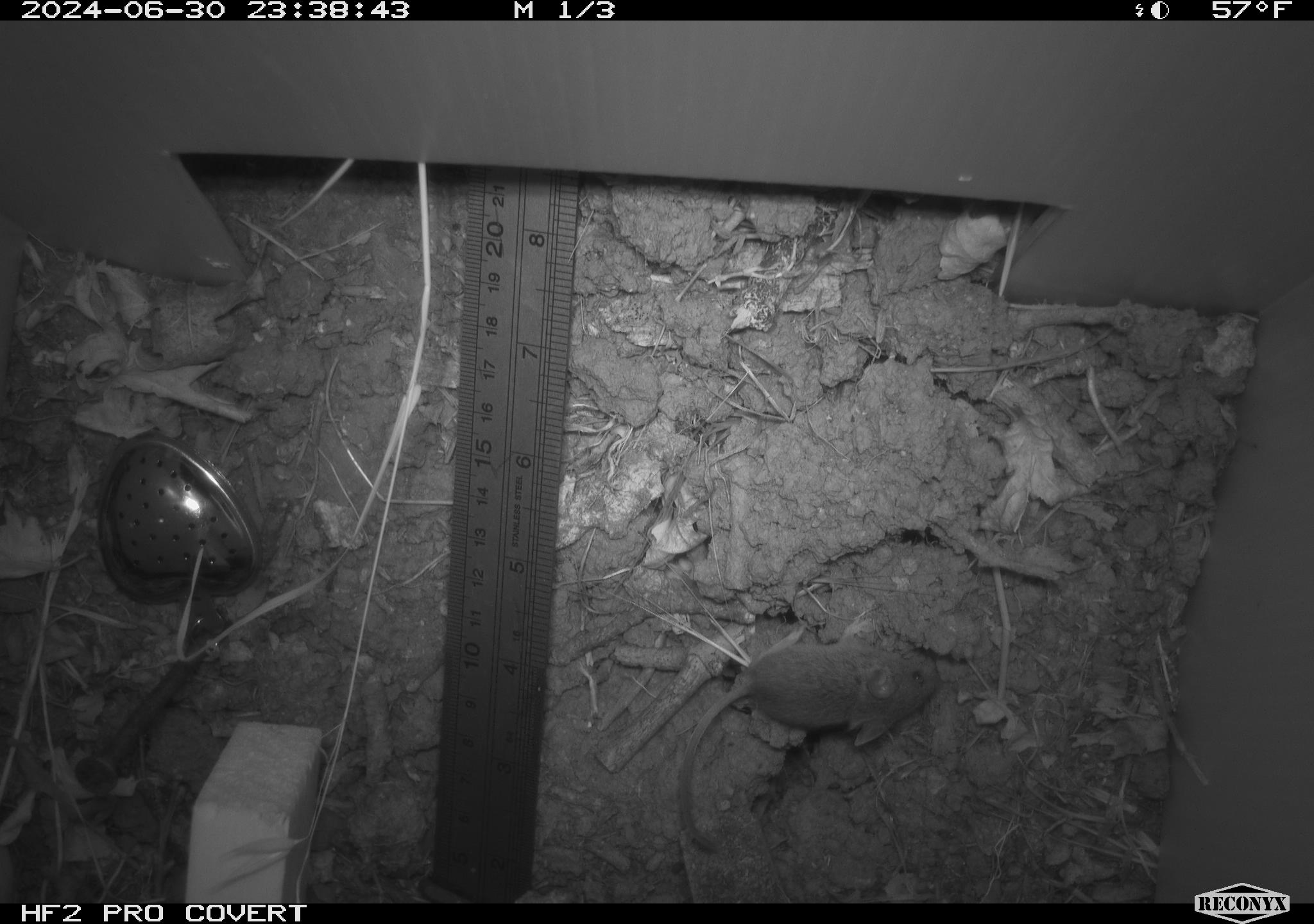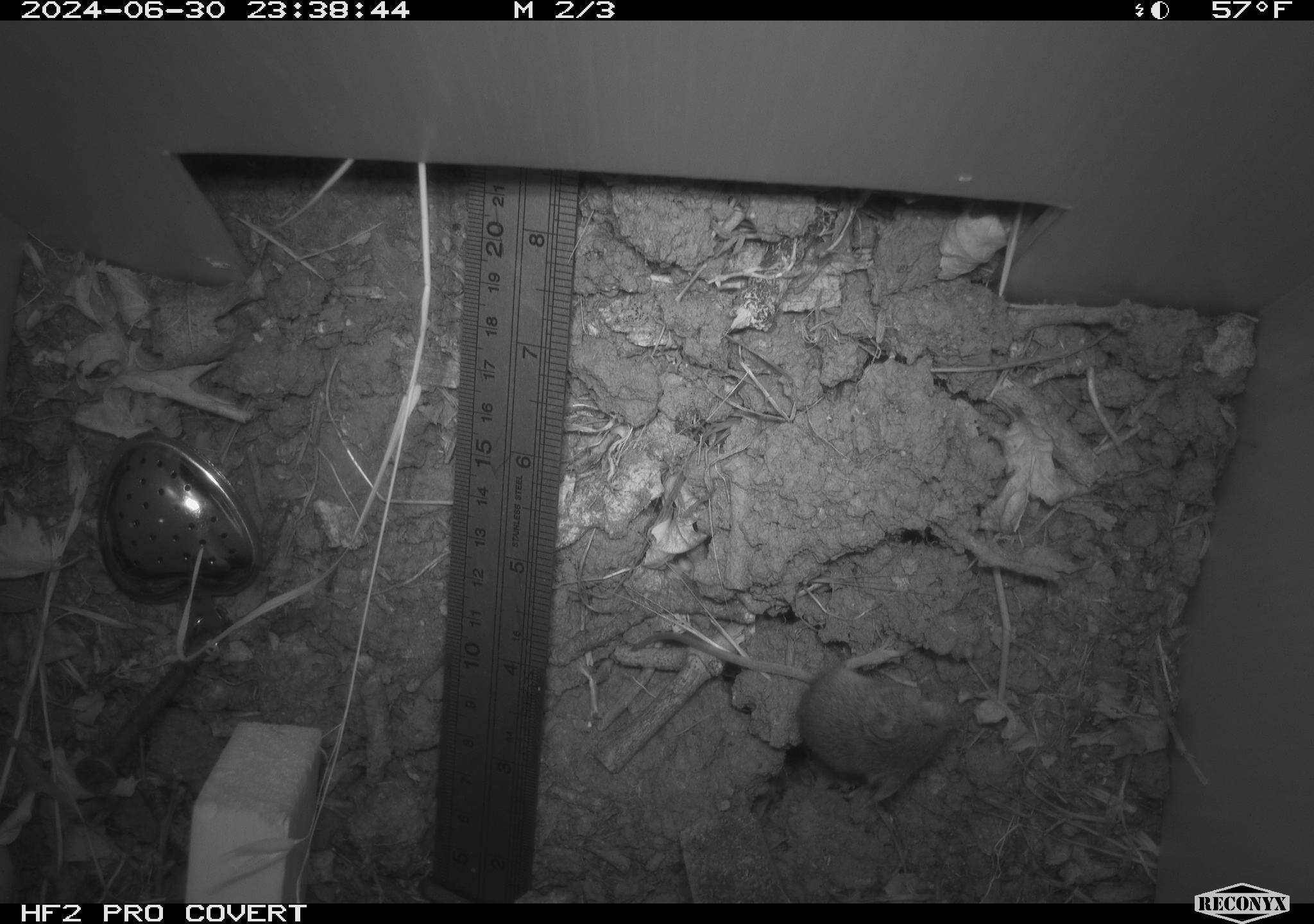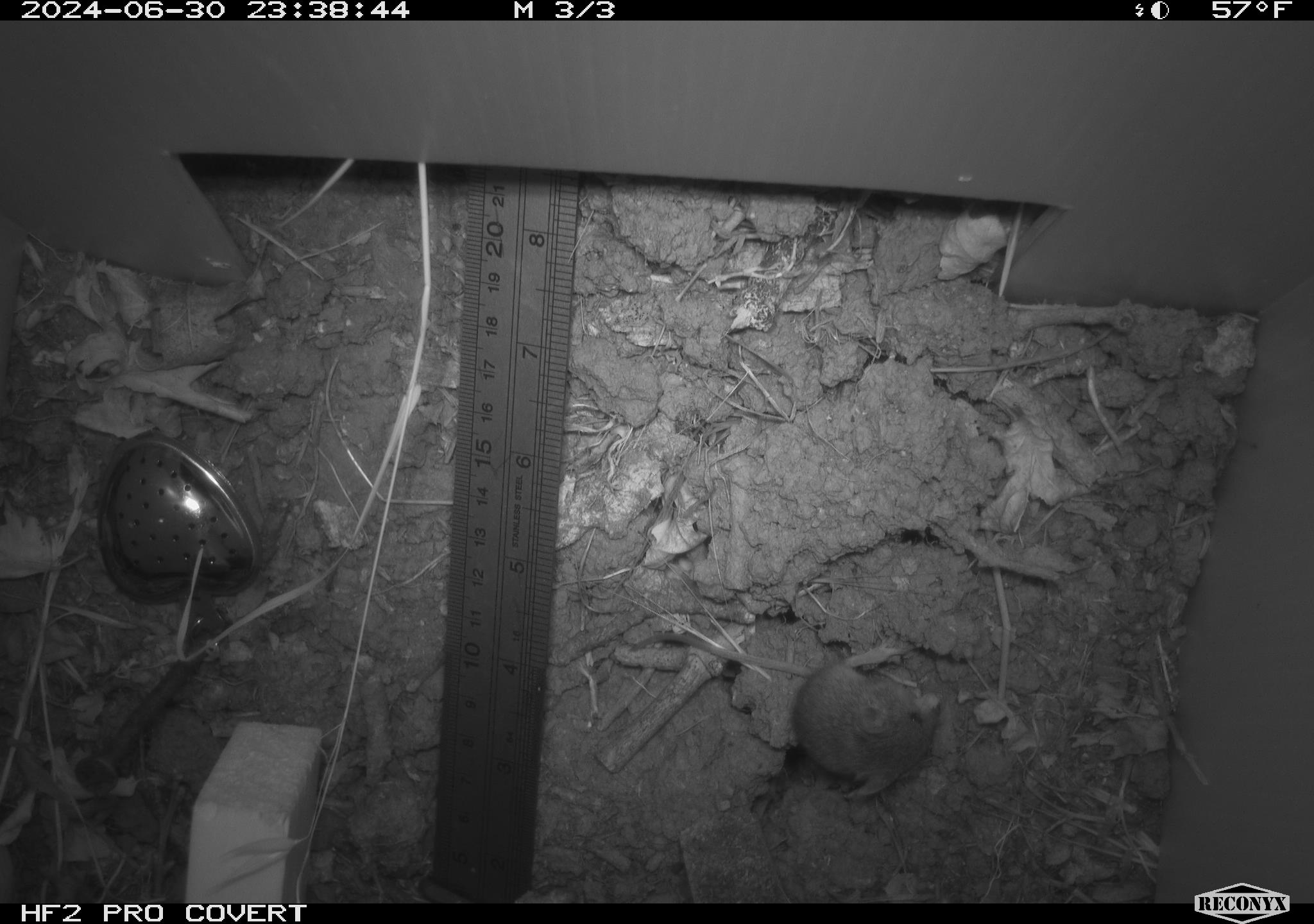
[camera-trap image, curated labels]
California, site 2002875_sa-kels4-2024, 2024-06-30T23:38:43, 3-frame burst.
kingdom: Animalia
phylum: Chordata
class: Mammalia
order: Rodentia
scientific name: Rodentia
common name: rodent